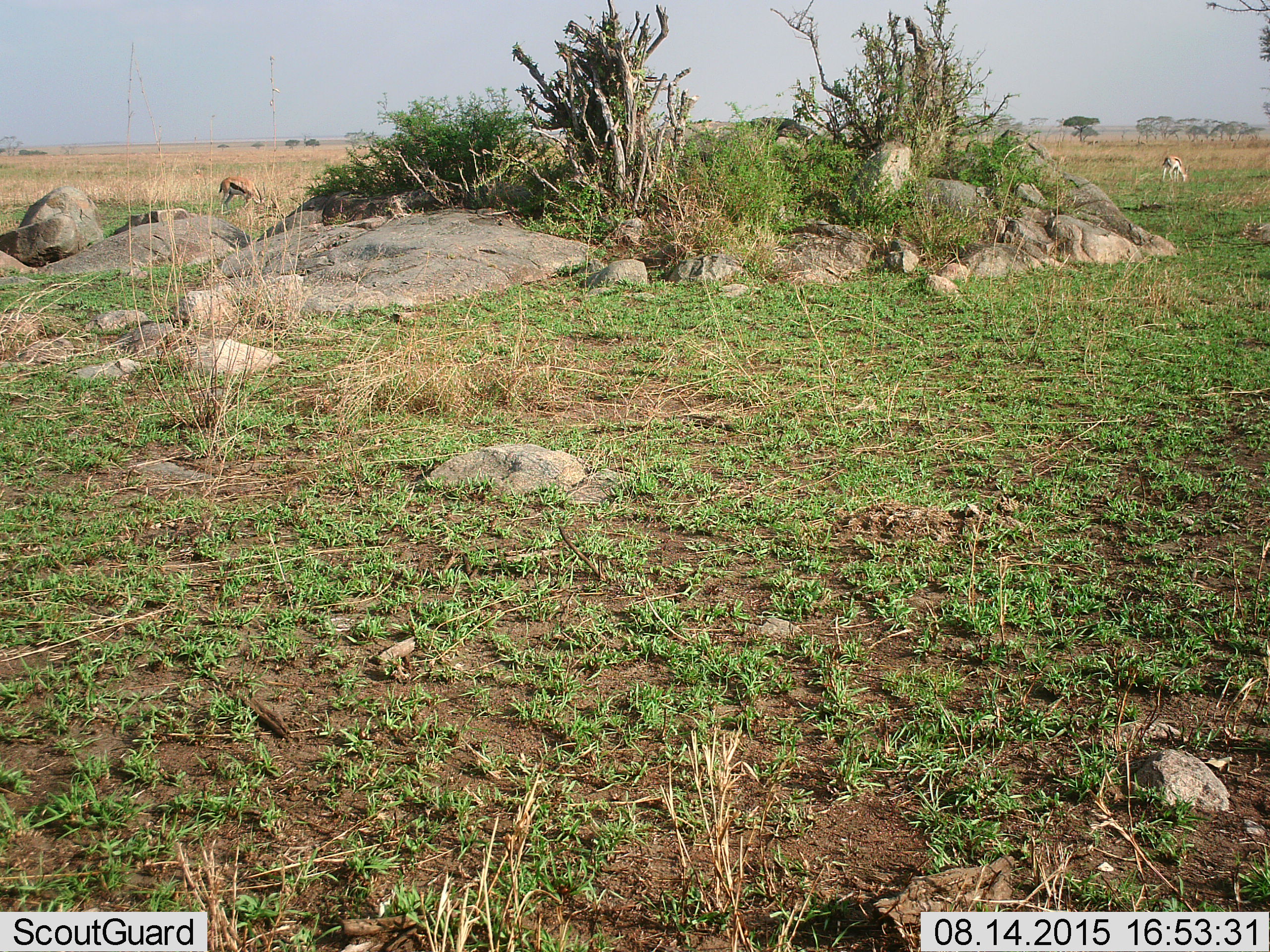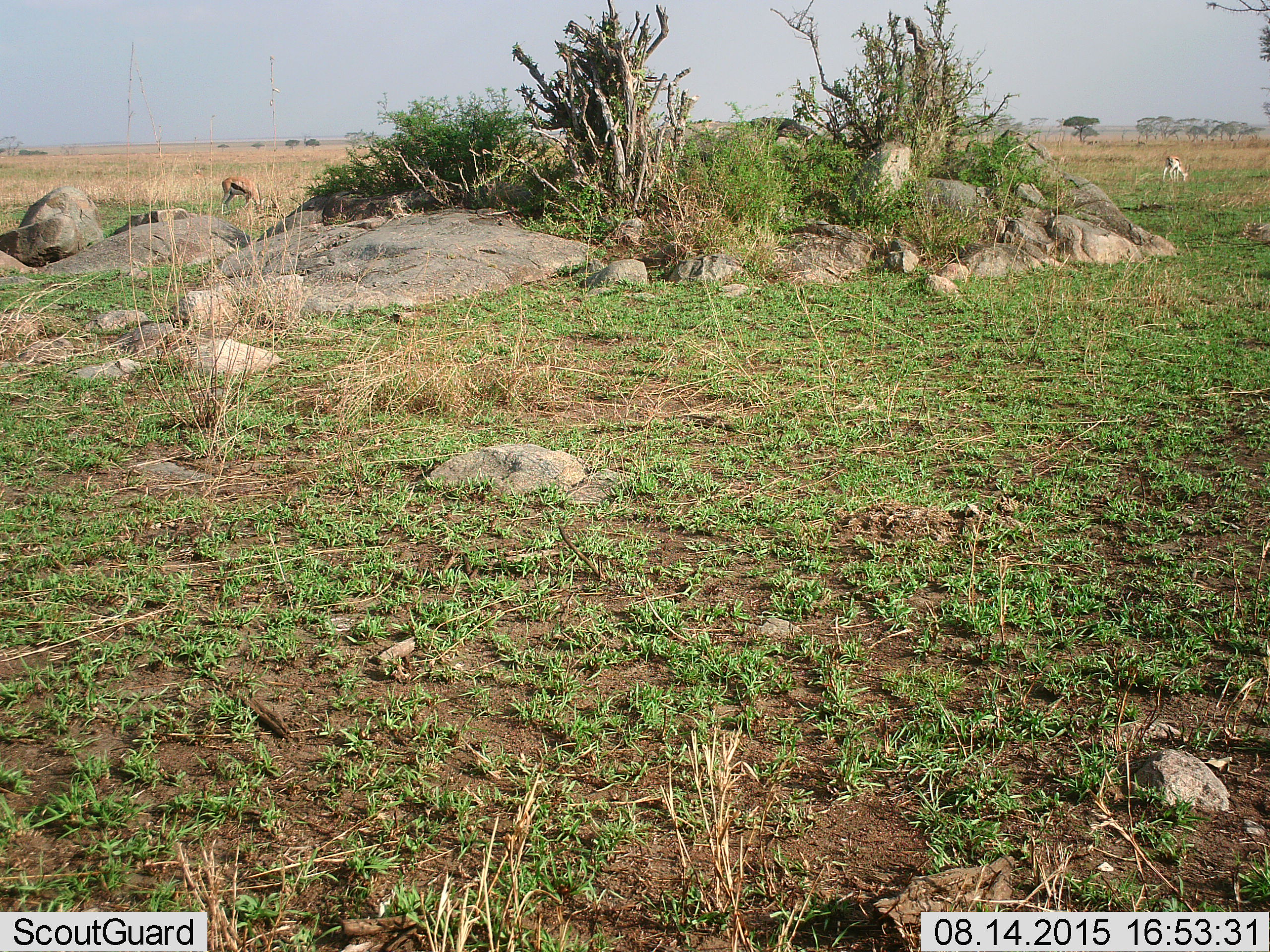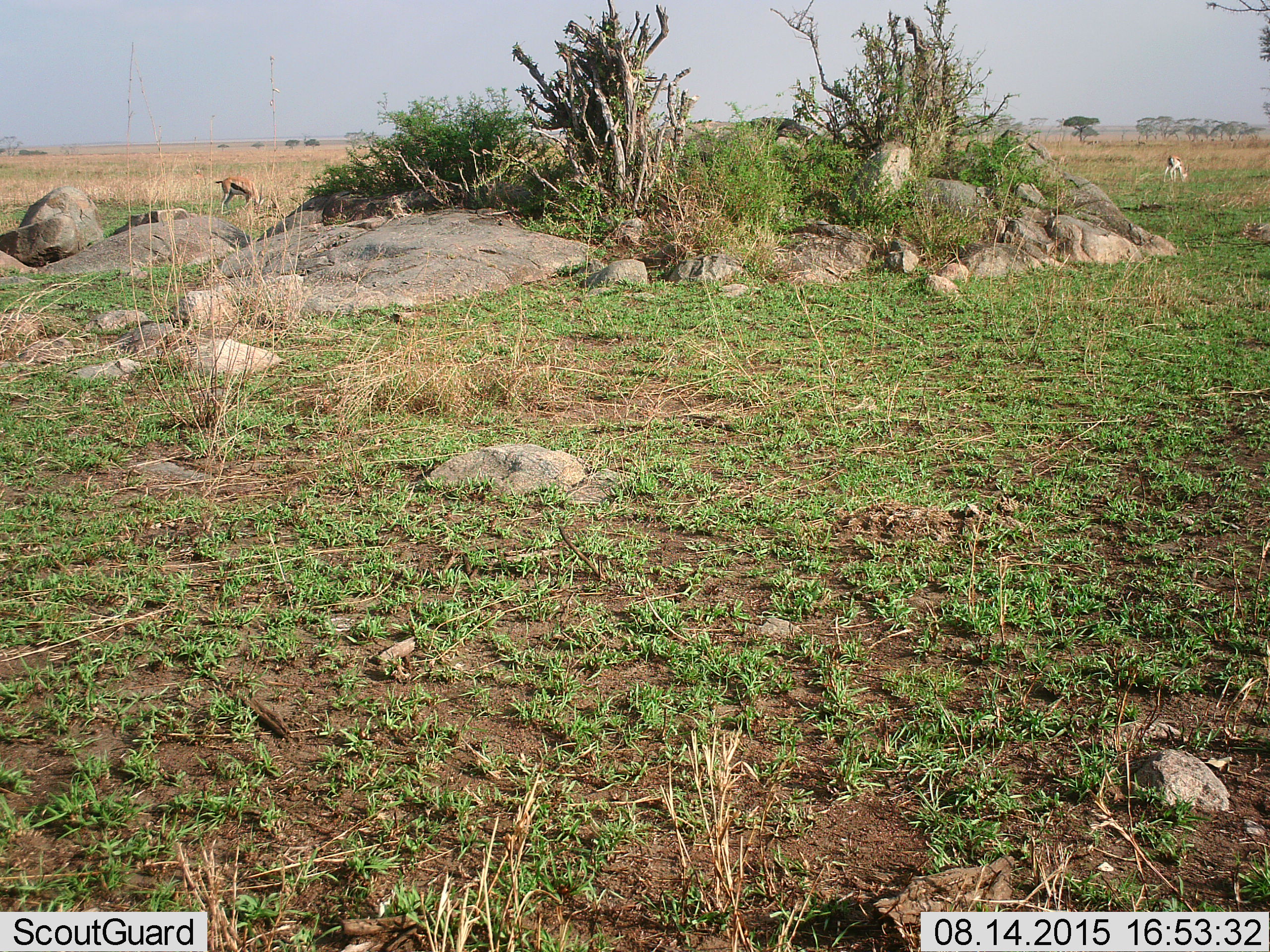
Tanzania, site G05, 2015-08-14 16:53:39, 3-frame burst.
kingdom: Animalia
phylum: Chordata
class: Mammalia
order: Artiodactyla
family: Bovidae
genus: Eudorcas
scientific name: Eudorcas thomsonii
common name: thomson's gazelle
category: gazellethomsons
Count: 2.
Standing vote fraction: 33%.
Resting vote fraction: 0%.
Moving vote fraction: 17%.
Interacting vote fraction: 0%.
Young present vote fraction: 0%.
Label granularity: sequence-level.